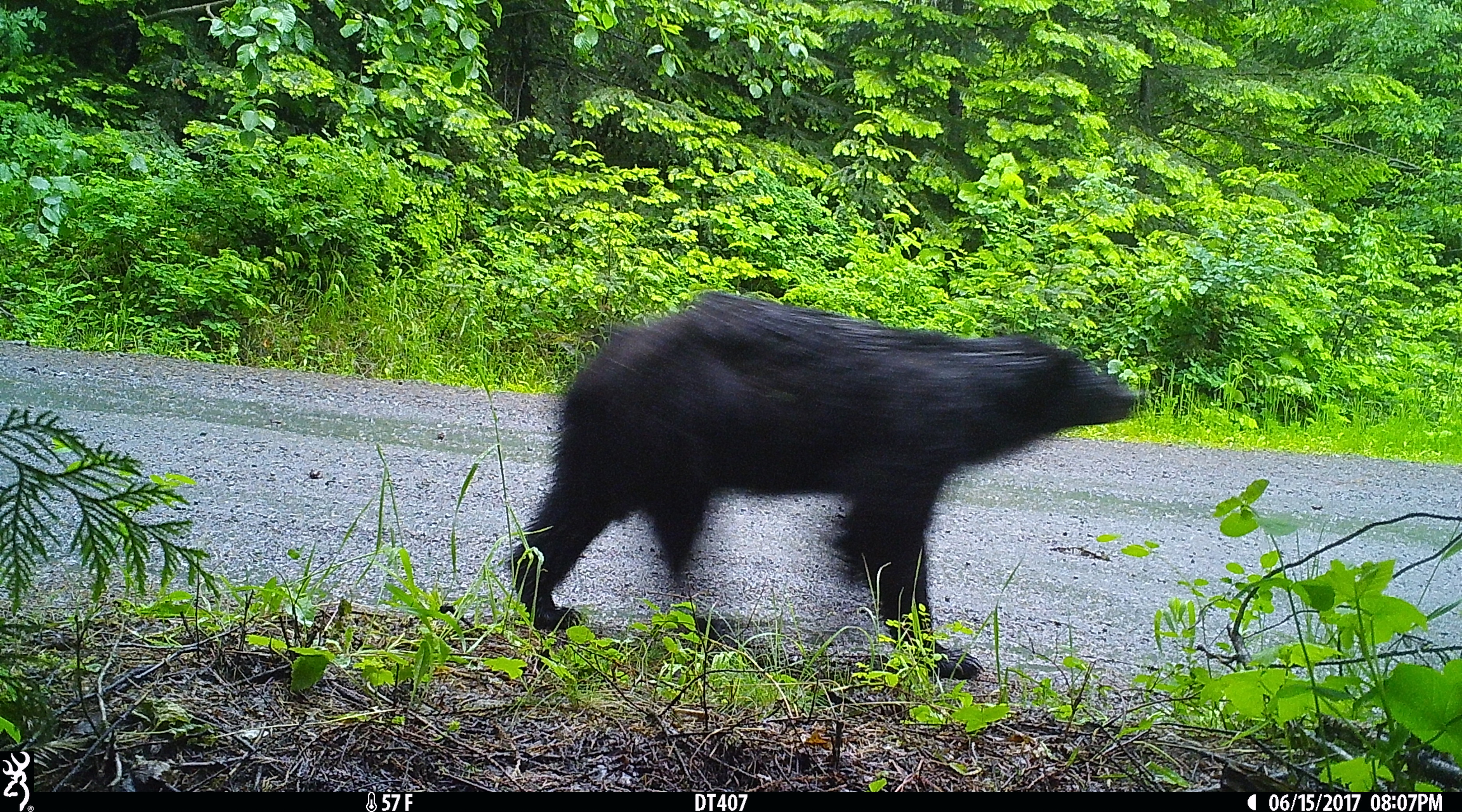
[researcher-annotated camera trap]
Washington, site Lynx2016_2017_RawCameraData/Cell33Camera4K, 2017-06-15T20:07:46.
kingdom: Animalia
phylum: Chordata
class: Mammalia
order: Carnivora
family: Ursidae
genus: Ursus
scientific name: Ursus americanus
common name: american black bear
Ursus americanus (american black bear). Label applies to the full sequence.